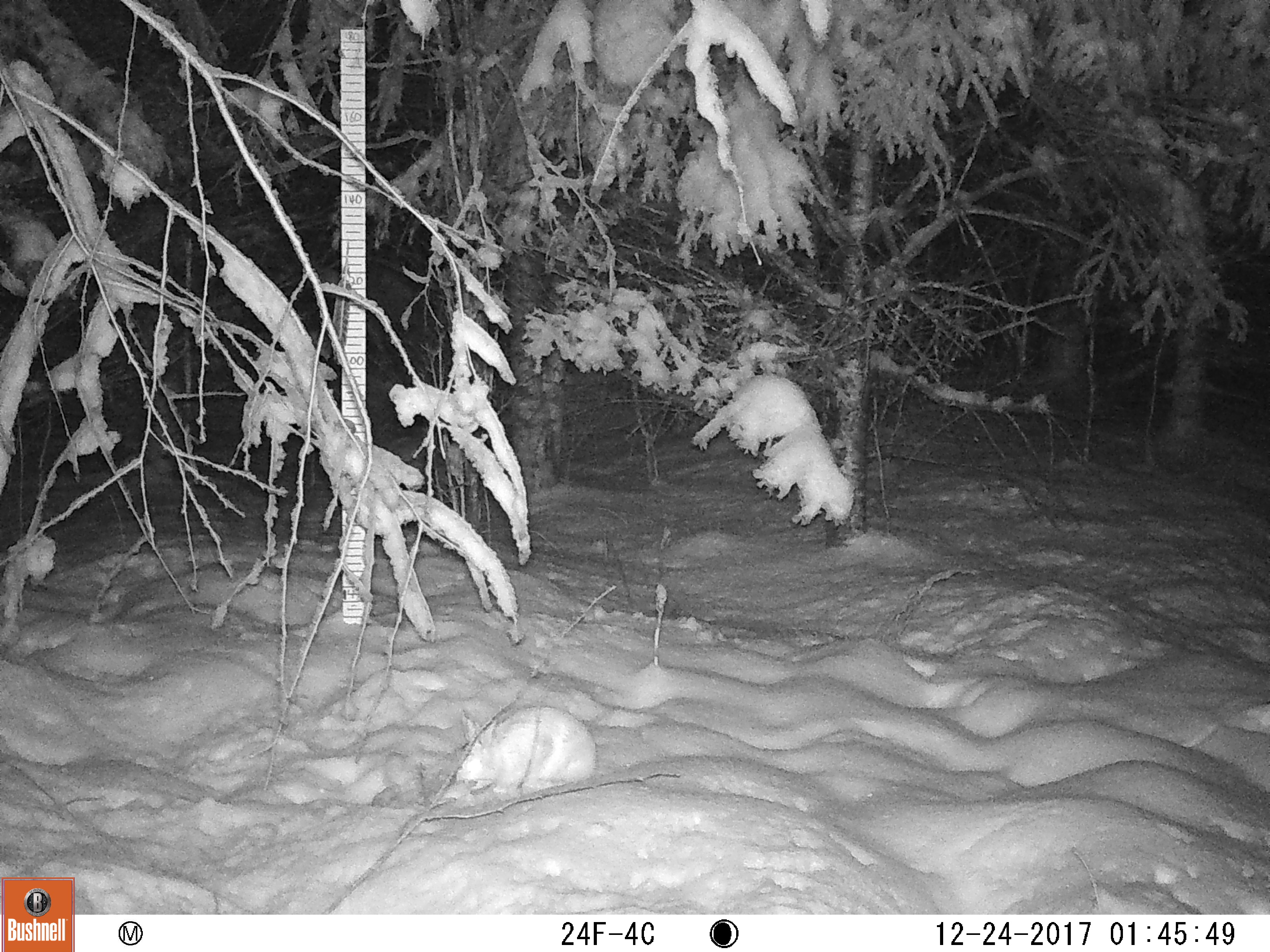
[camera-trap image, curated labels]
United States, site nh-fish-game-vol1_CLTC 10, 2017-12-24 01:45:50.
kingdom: Animalia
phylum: Chordata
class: Mammalia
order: Lagomorpha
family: Leporidae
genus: Lepus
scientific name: Lepus americanus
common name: snowshoe hare